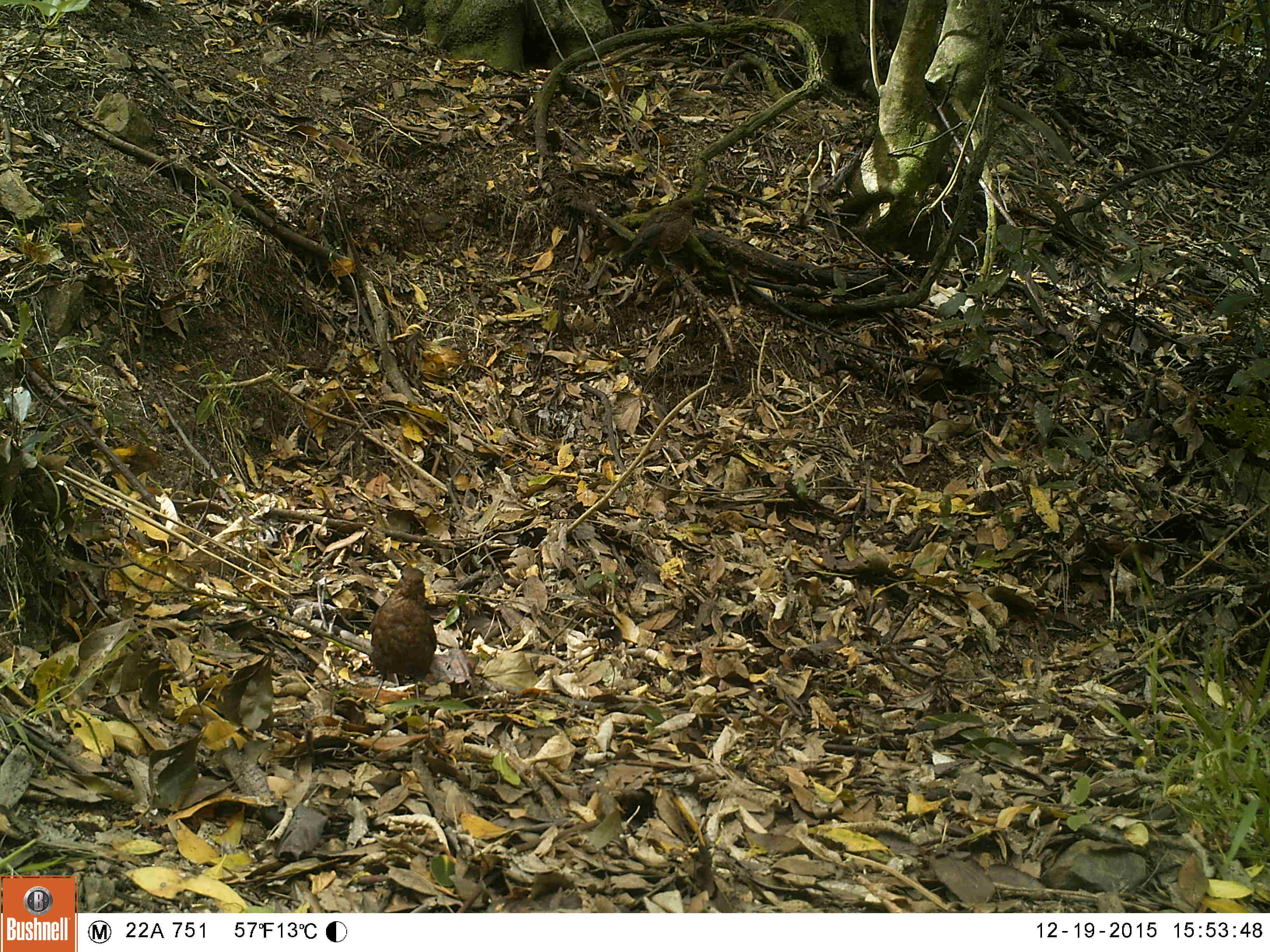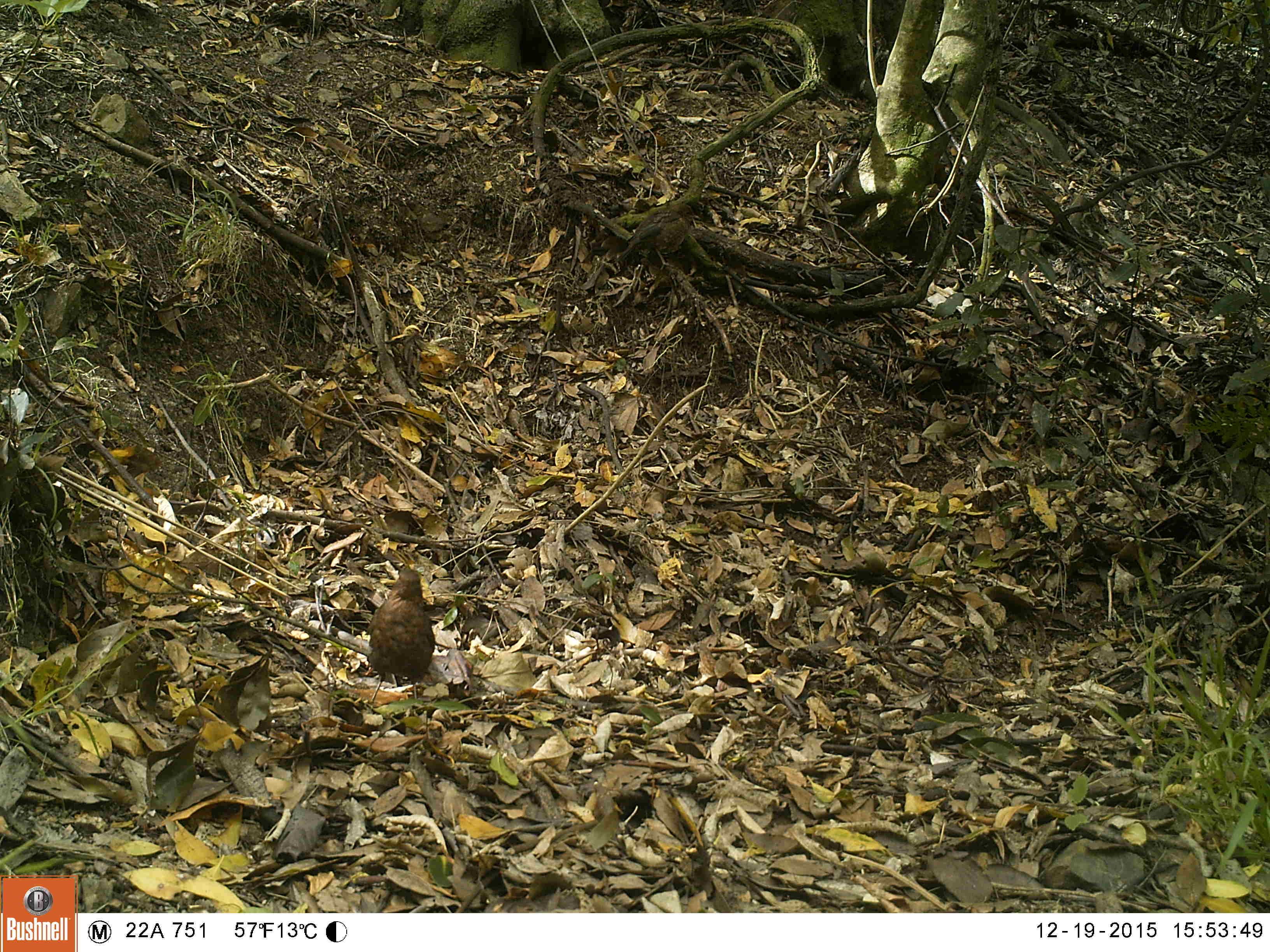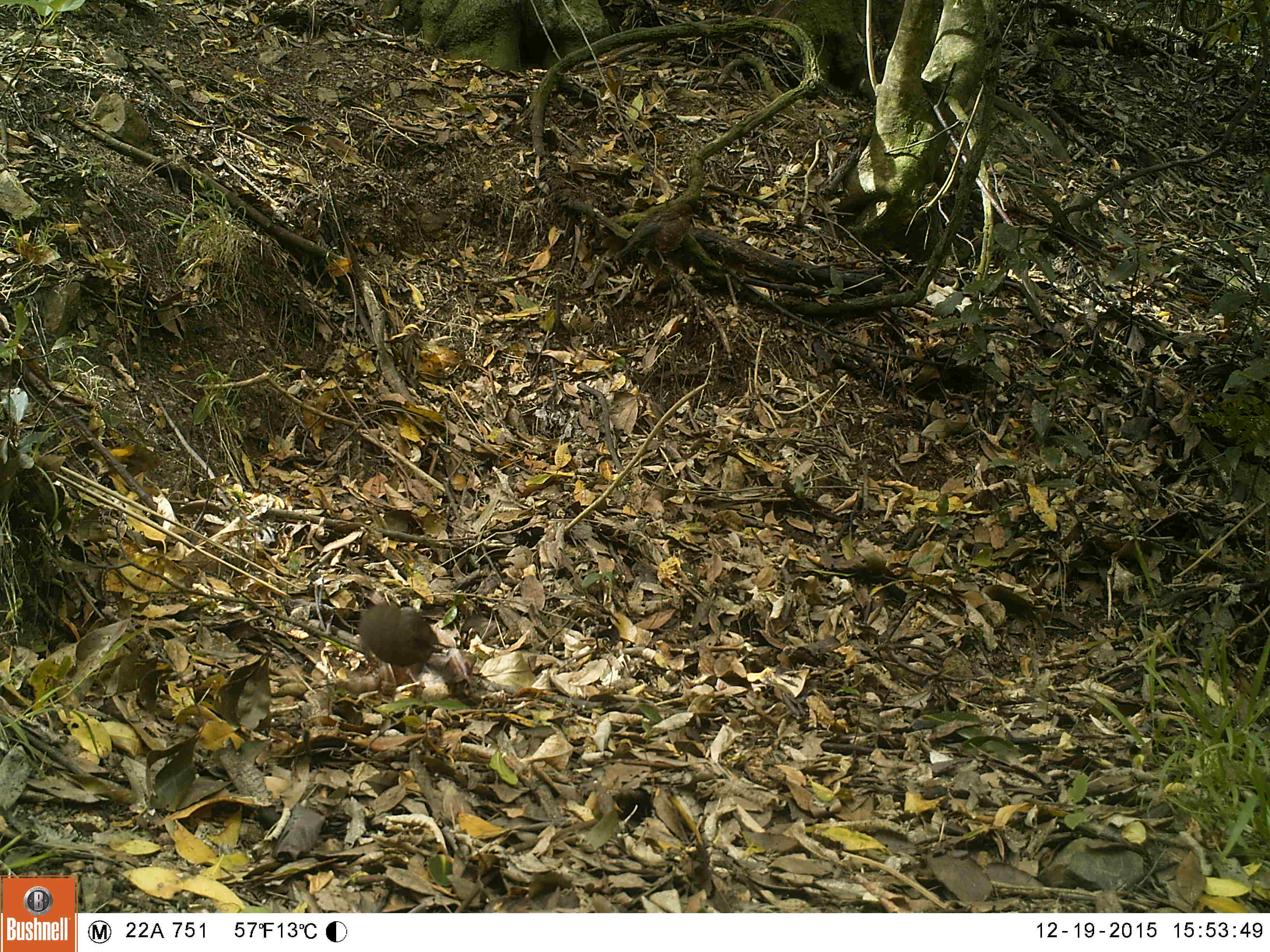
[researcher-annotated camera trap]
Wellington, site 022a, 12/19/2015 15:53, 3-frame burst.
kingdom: Animalia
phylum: Chordata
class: Aves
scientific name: Aves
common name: bird